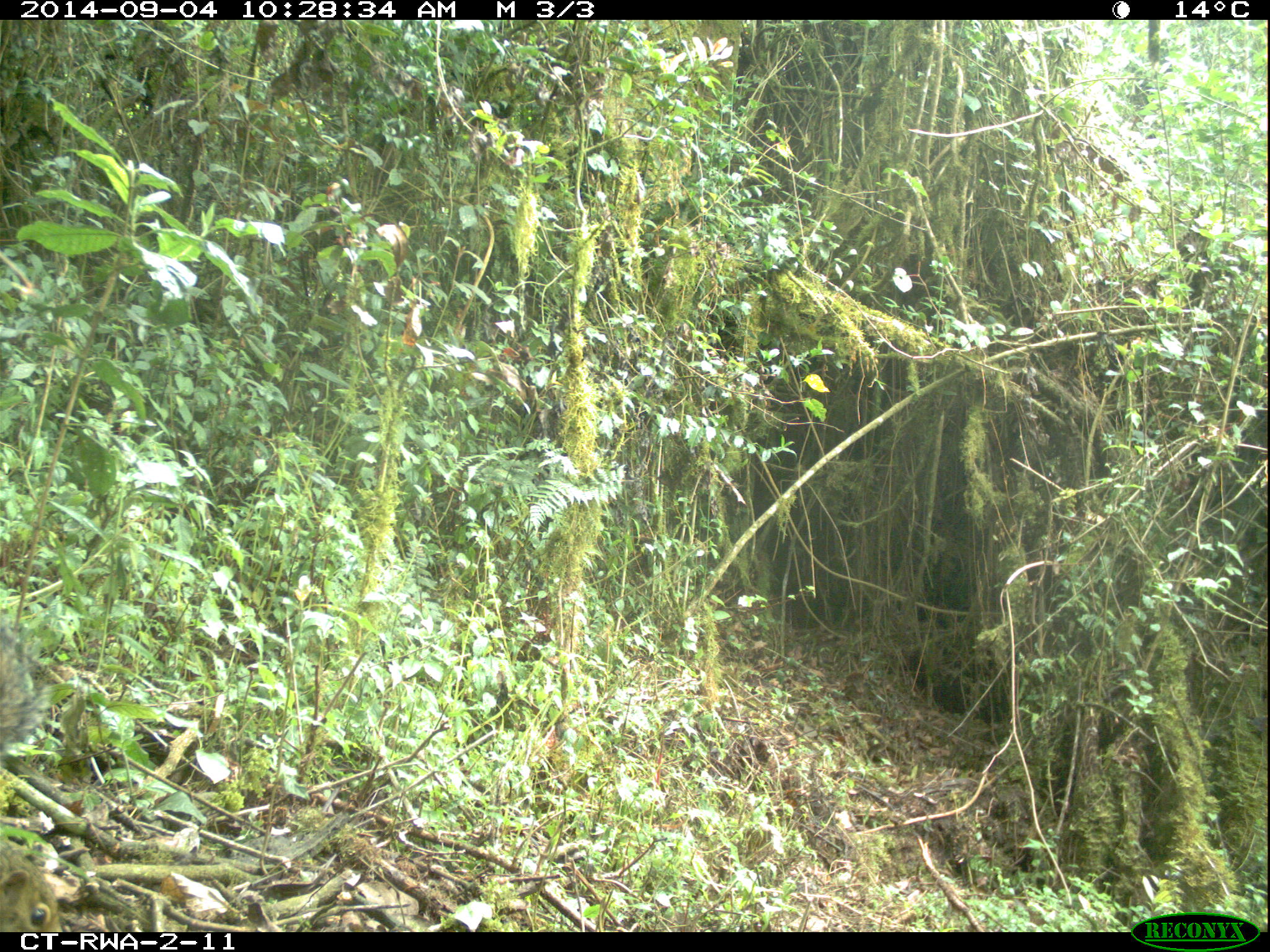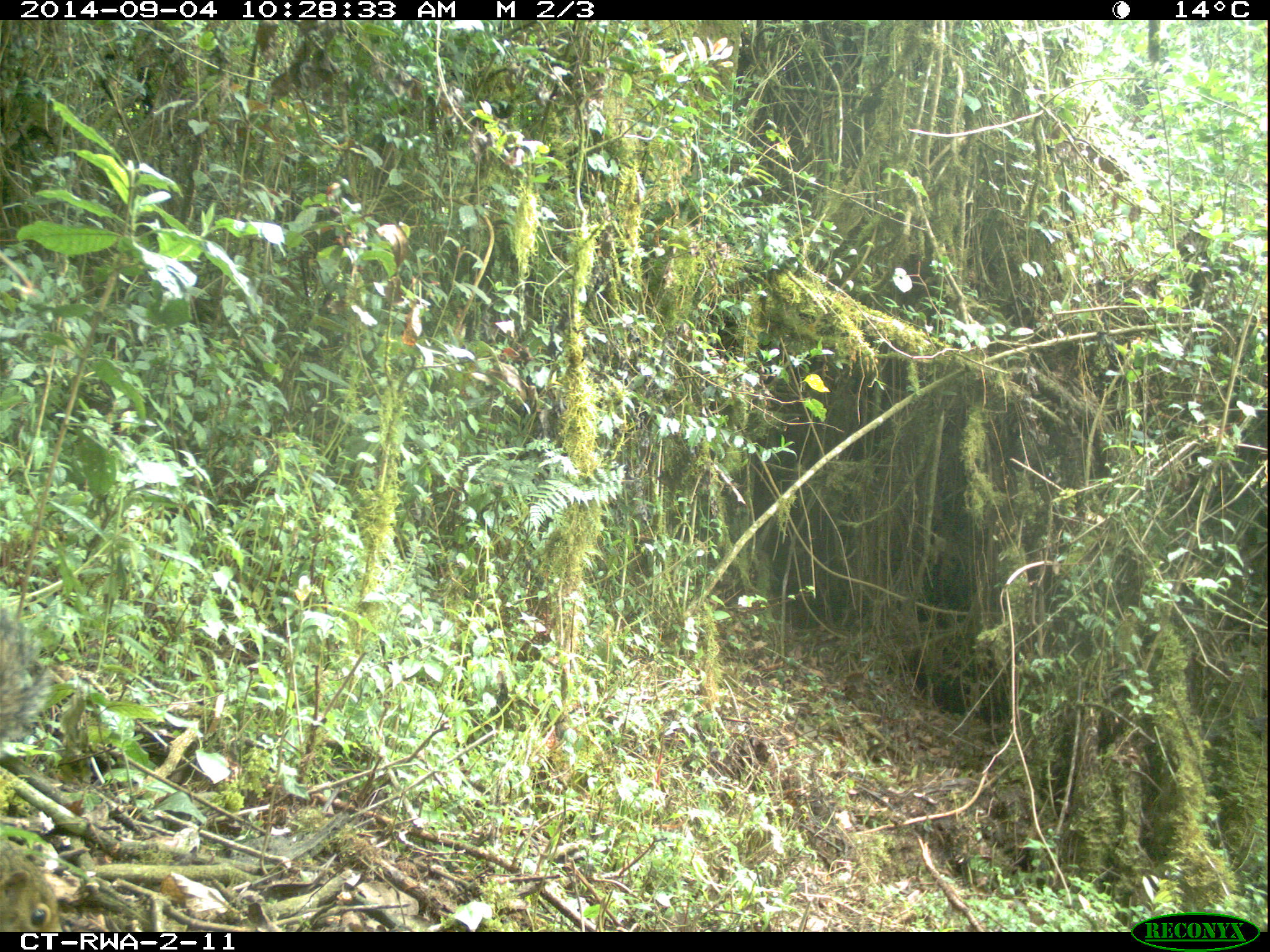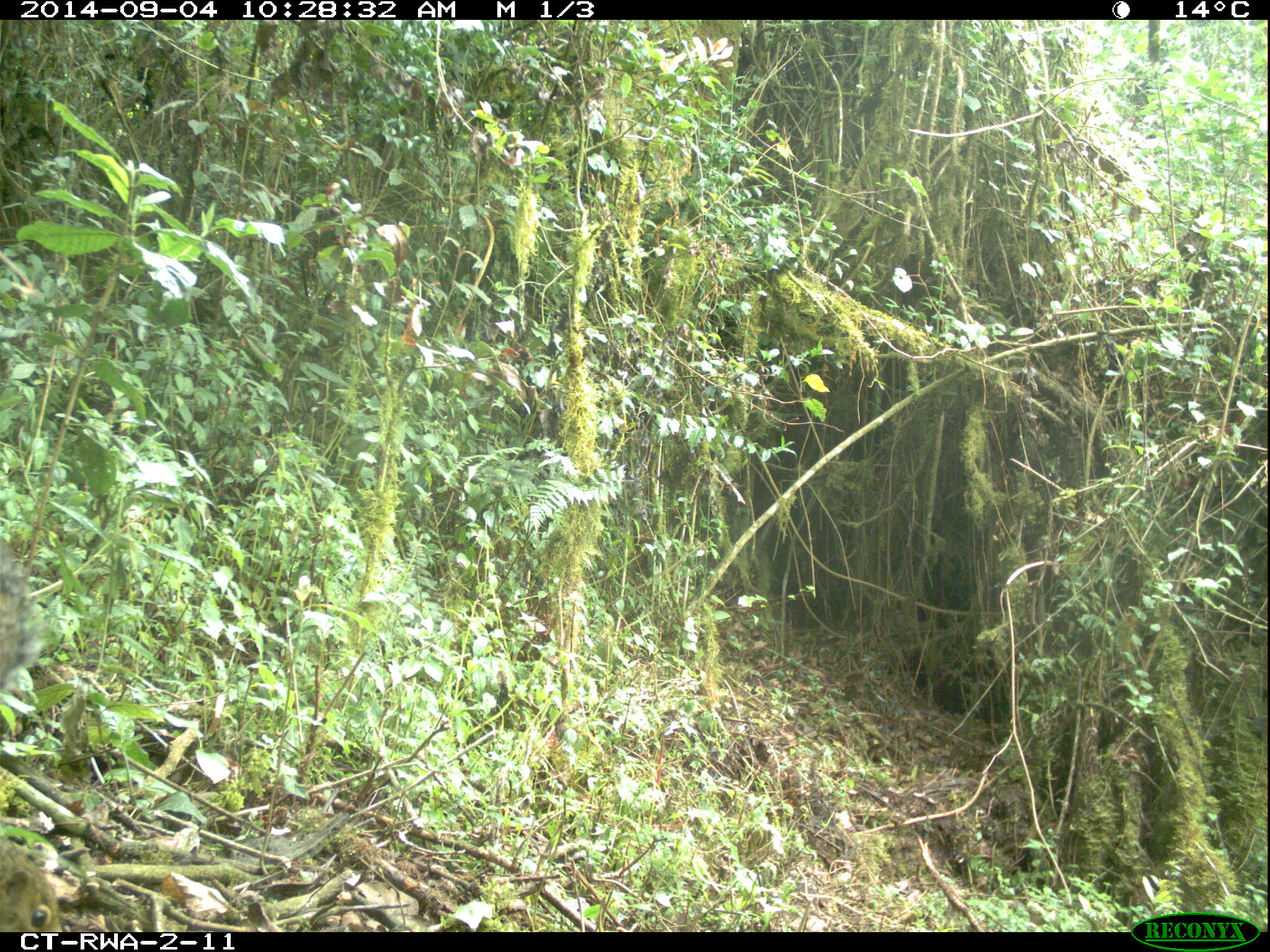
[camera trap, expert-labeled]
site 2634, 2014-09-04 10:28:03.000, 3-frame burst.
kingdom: Animalia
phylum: Chordata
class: Mammalia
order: Rodentia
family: Sciuridae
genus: Funisciurus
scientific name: Funisciurus carruthersi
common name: carruther's mountain squirrel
Funisciurus carruthersi (carruther's mountain squirrel), count 1.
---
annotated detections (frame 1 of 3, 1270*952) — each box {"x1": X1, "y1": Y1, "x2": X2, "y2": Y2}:
funisciurus carruthersi: {"x1": 0, "y1": 612, "x2": 64, "y2": 932}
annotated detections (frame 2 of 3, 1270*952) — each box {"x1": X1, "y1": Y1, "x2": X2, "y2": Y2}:
funisciurus carruthersi: {"x1": 0, "y1": 602, "x2": 65, "y2": 932}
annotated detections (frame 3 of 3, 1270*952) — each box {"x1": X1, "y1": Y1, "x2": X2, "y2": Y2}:
funisciurus carruthersi: {"x1": 0, "y1": 532, "x2": 66, "y2": 932}